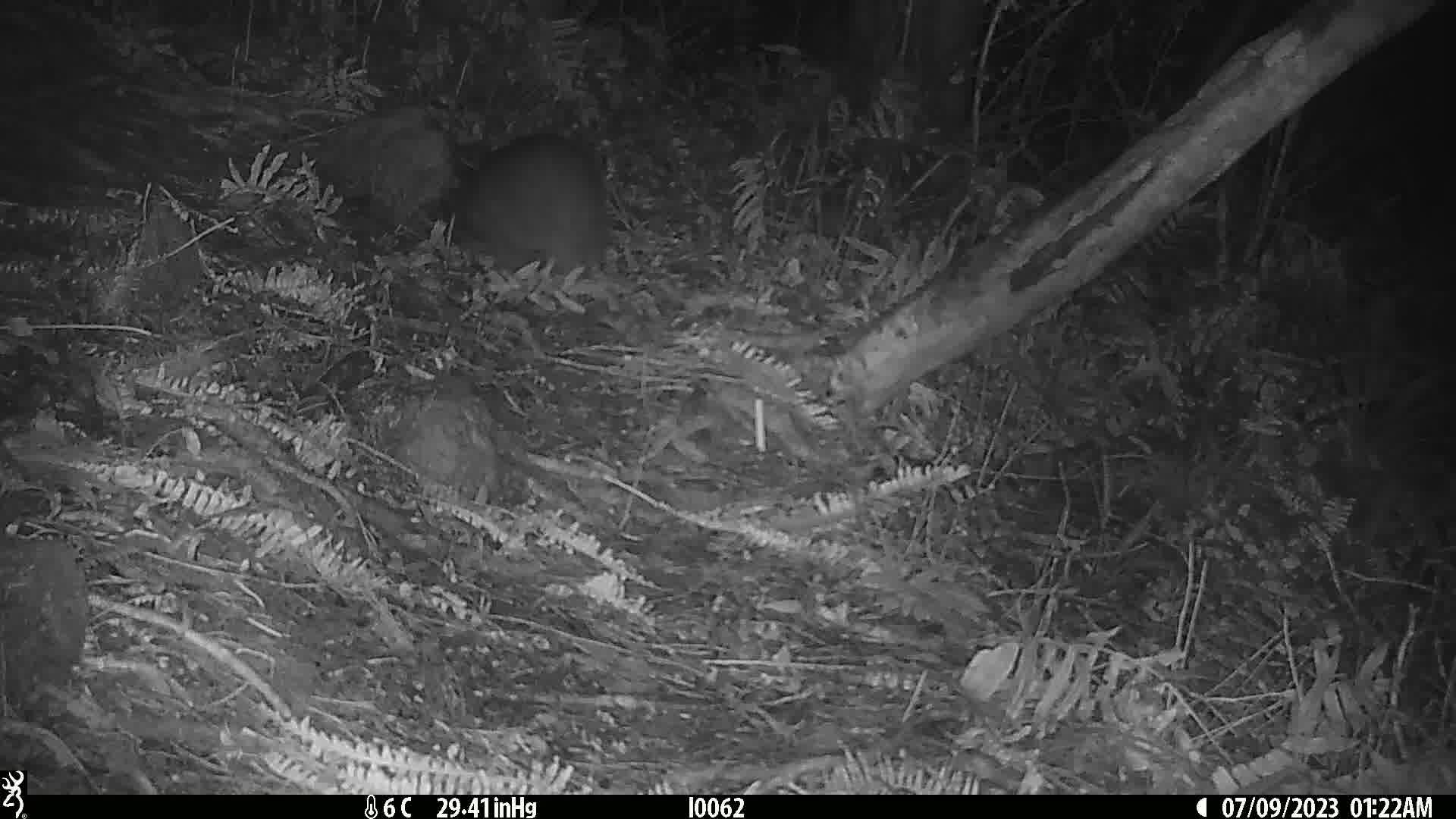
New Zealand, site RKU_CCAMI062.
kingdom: Animalia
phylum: Chordata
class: Aves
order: Apterygiformes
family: Apterygidae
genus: Apteryx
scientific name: Apteryx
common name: kiwi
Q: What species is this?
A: Kiwi (Apteryx).